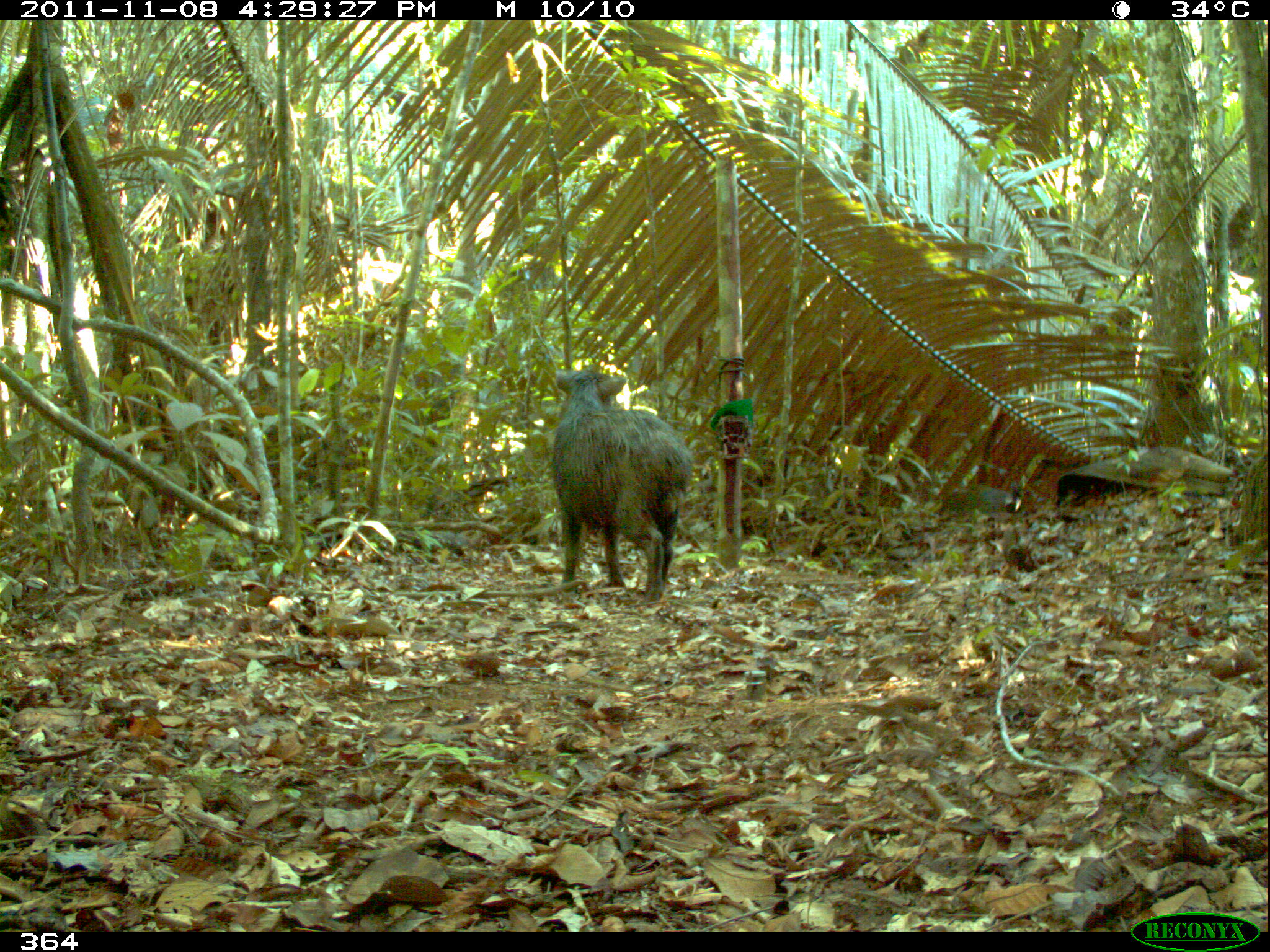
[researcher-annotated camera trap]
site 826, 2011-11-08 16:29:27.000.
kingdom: Animalia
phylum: Chordata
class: Mammalia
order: Artiodactyla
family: Tayassuidae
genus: Tayassu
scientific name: Tayassu pecari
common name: white-lipped peccary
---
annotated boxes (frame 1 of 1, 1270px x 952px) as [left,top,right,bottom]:
tayassu pecari: [550,369,693,603]